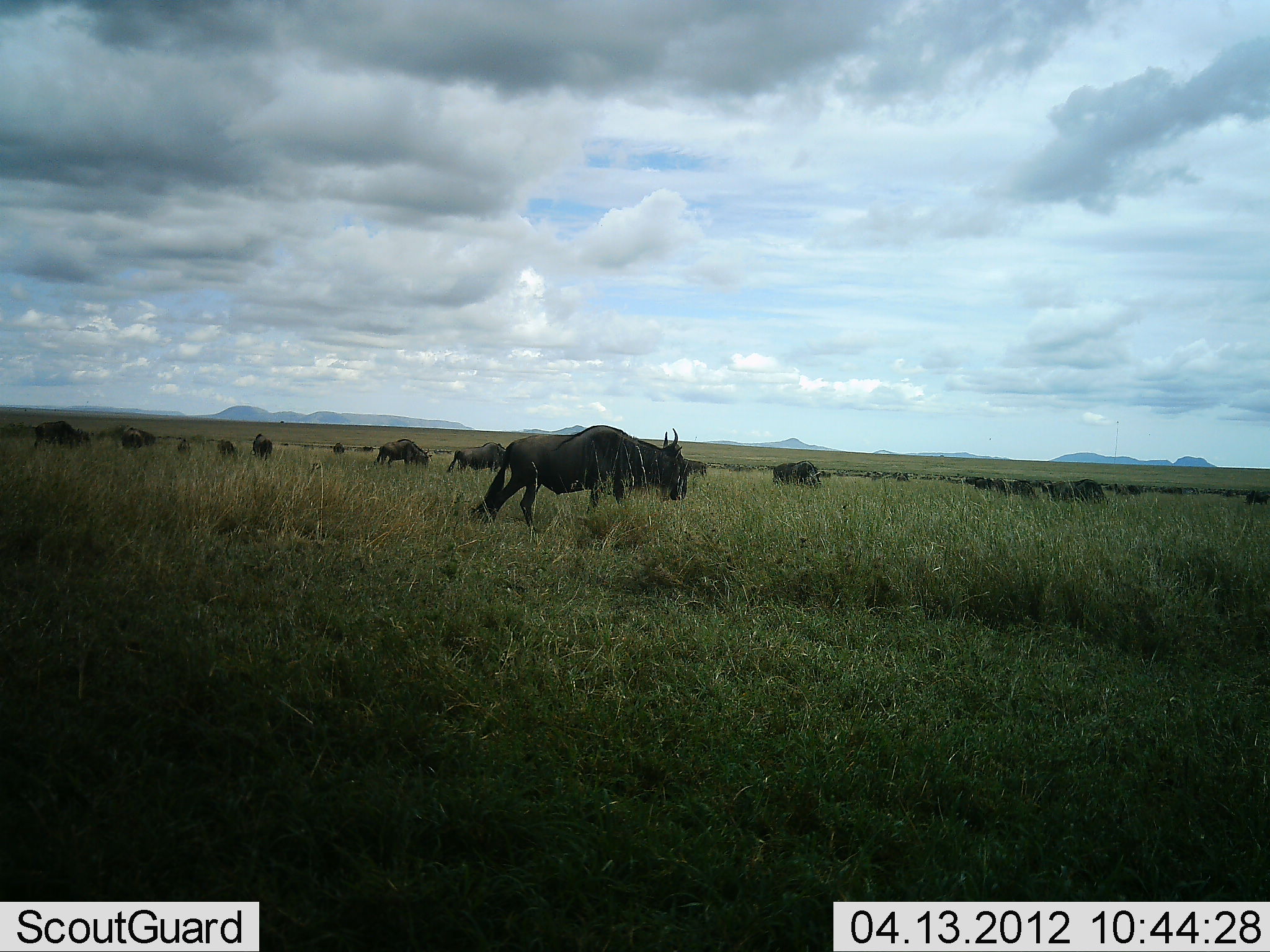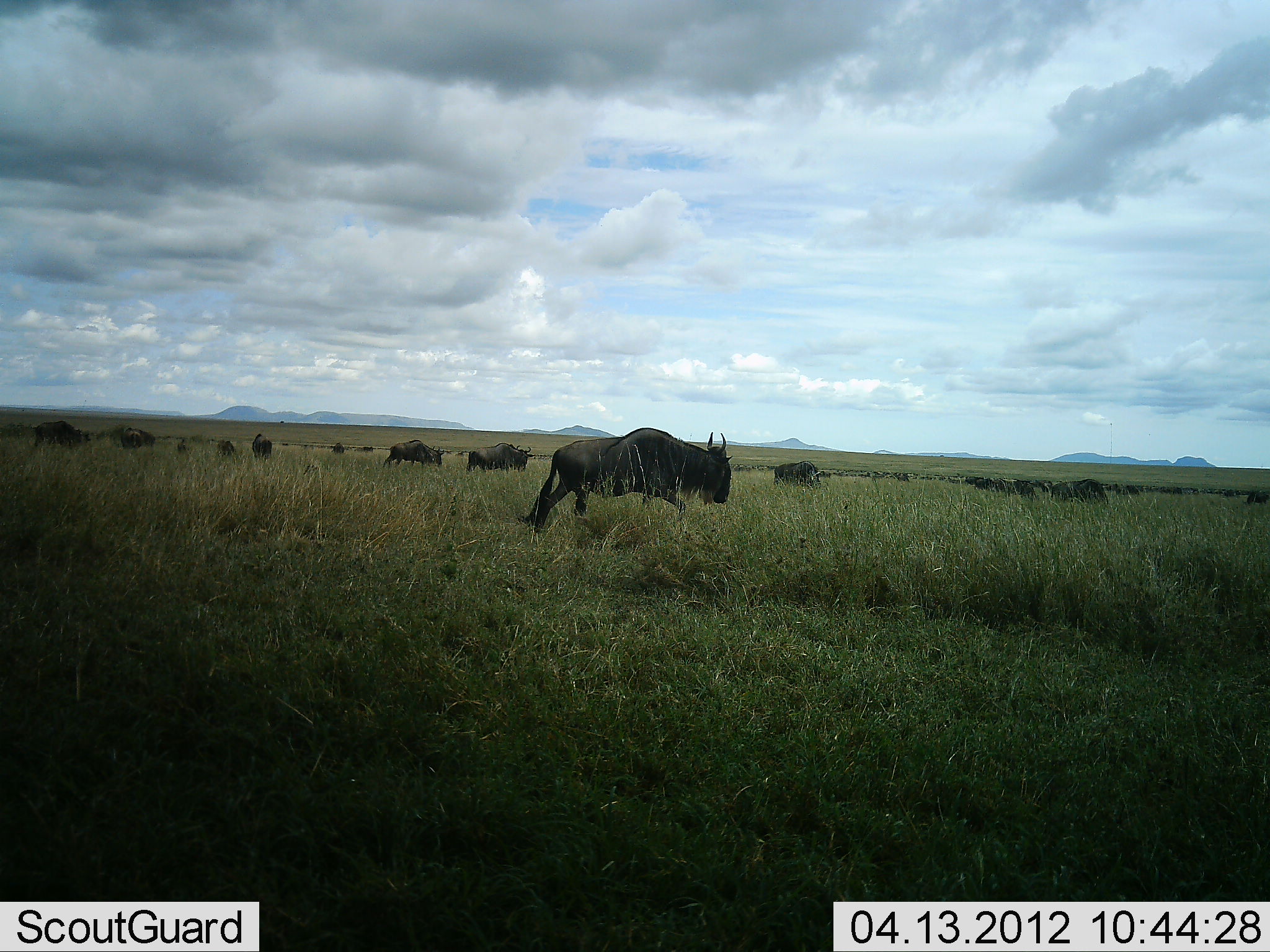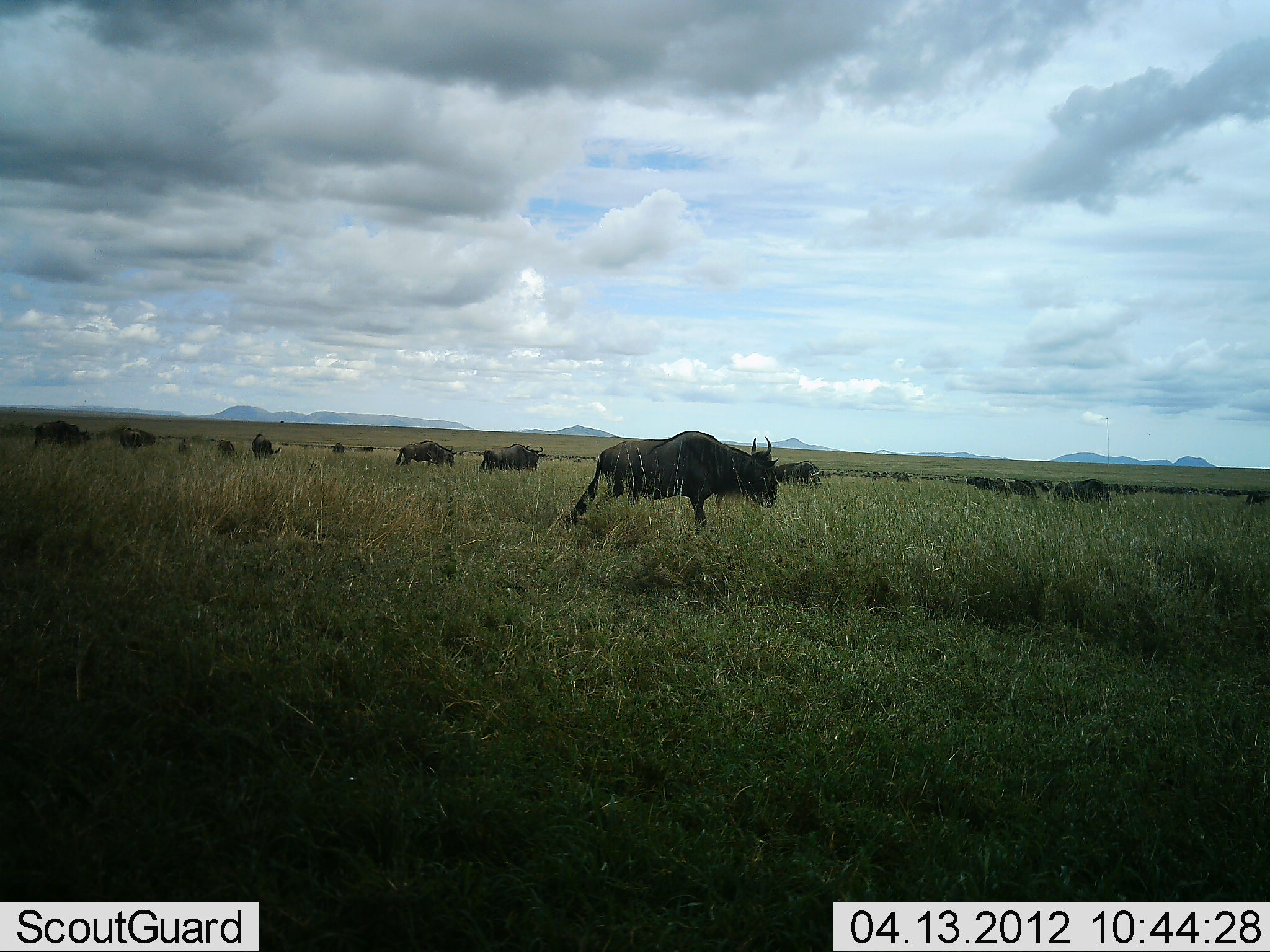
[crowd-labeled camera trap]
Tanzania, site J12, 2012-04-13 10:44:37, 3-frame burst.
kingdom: Animalia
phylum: Chordata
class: Mammalia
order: Artiodactyla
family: Bovidae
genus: Connochaetes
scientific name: Connochaetes taurinus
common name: blue wildebeest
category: wildebeest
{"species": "wildebeest (blue wildebeest) (Connochaetes taurinus)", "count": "11-50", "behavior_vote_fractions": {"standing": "42%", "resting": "8%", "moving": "81%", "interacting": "0%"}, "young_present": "0%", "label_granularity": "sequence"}